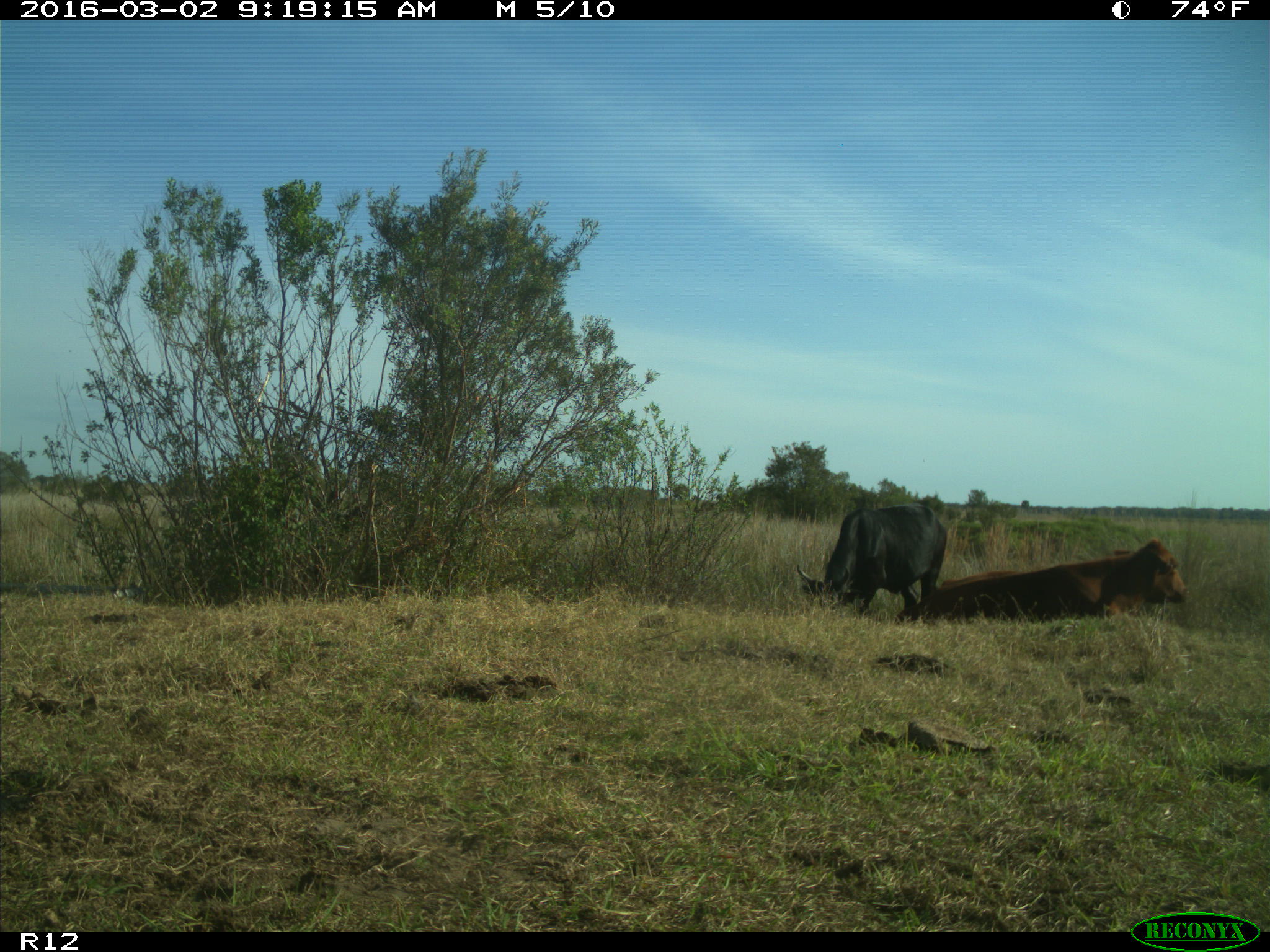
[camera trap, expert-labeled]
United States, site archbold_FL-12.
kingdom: Animalia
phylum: Chordata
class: Mammalia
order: Artiodactyla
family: Bovidae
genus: Bos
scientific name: Bos taurus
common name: domestic cow